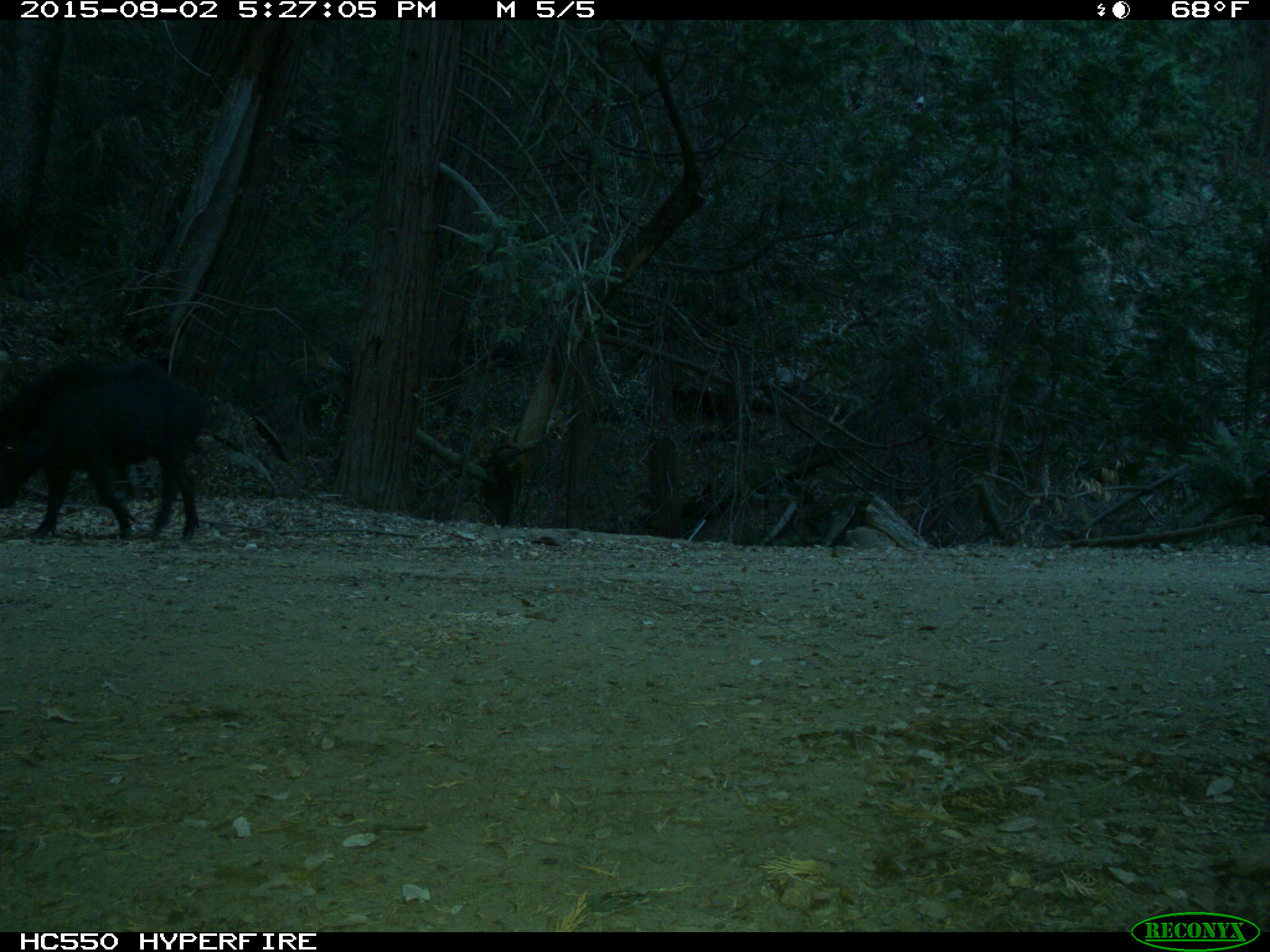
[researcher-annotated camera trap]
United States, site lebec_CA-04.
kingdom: Animalia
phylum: Chordata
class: Mammalia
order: Artiodactyla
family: Suidae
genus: Sus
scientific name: Sus scrofa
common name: wild boar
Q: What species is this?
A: Sus scrofa (wild boar).